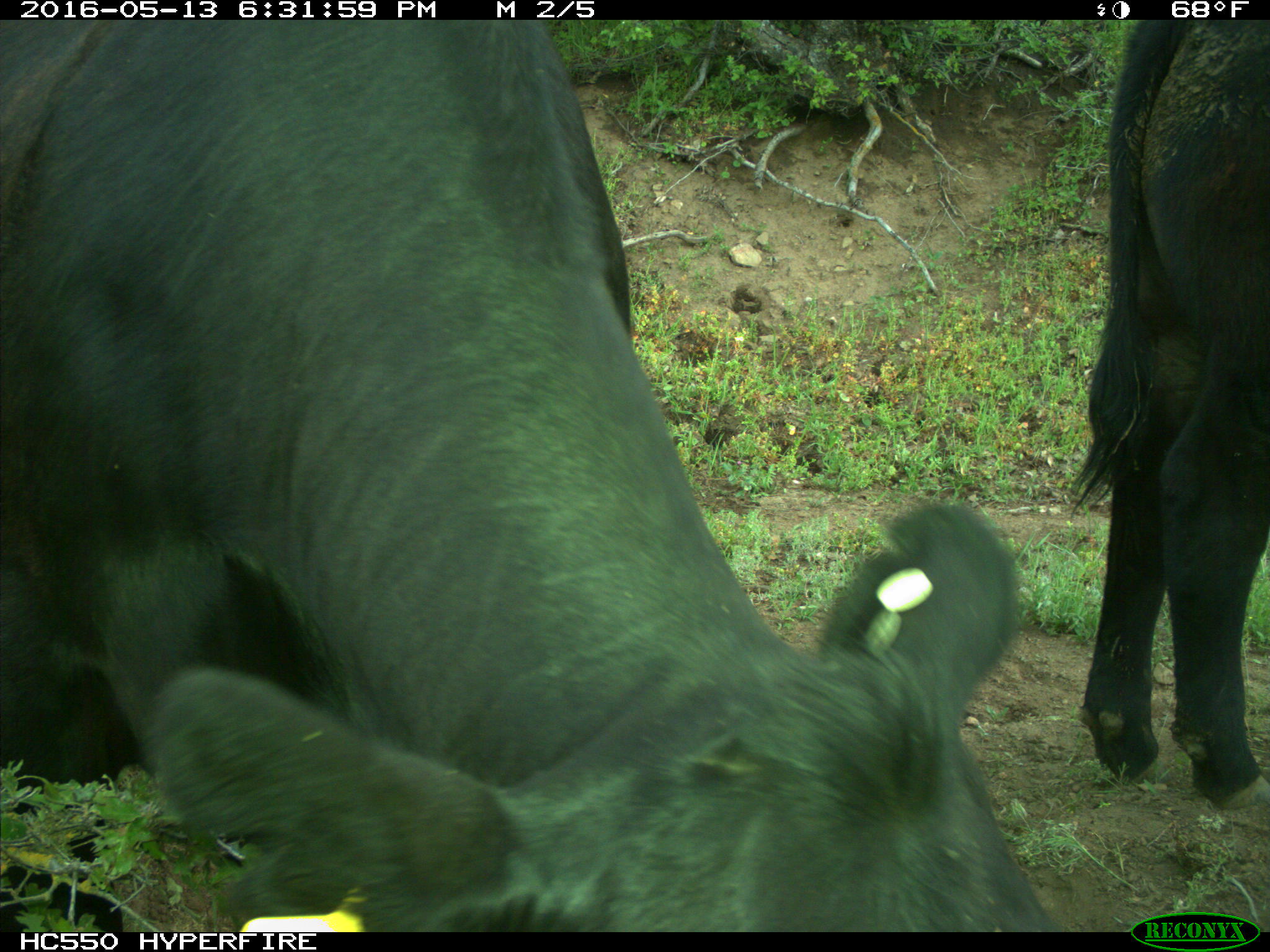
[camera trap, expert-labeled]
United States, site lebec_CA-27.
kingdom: Animalia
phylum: Chordata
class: Mammalia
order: Artiodactyla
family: Bovidae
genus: Bos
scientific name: Bos taurus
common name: domestic cow